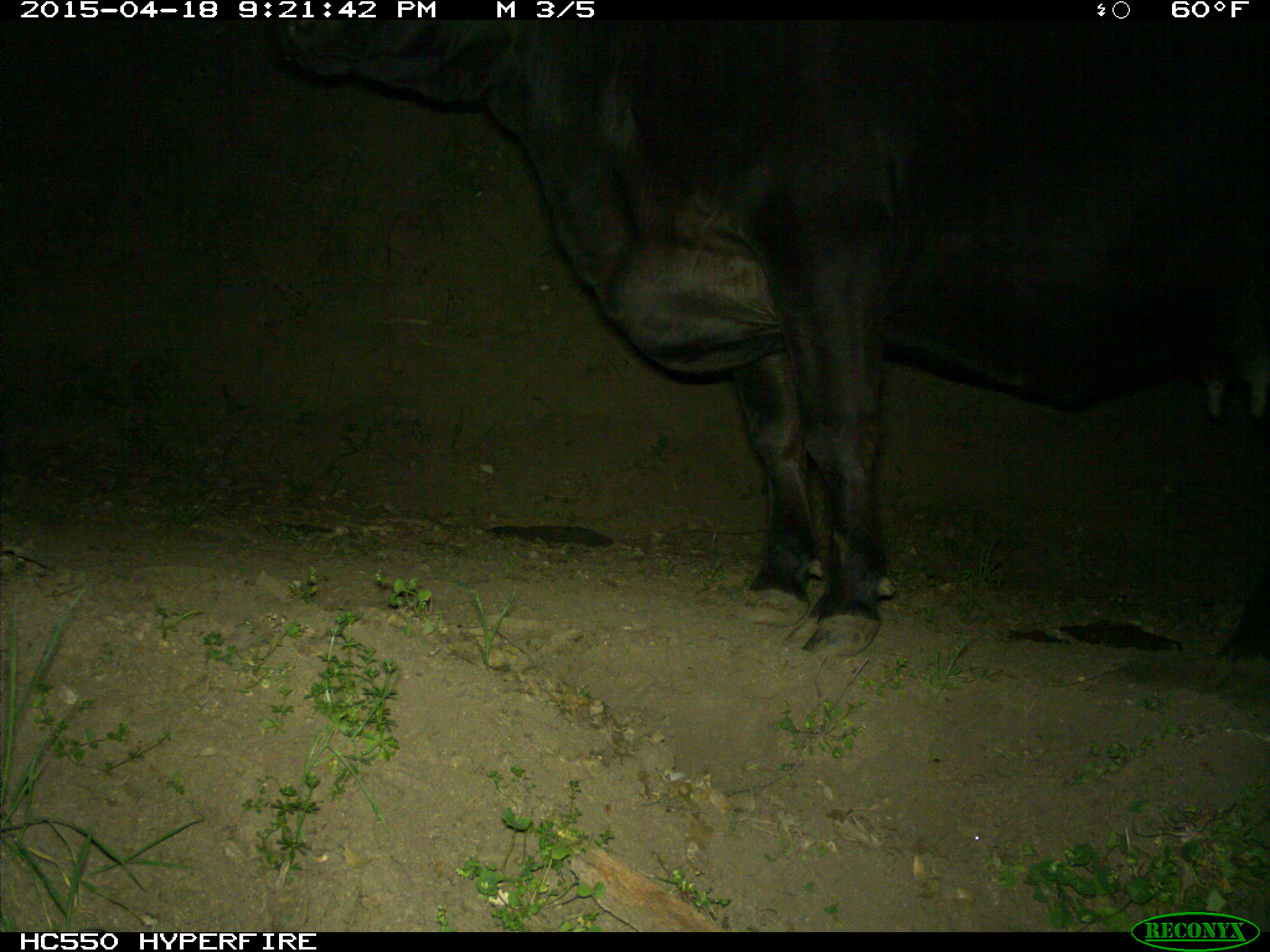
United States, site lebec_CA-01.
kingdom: Animalia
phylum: Chordata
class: Mammalia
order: Artiodactyla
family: Bovidae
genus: Bos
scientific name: Bos taurus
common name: domestic cow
Bos taurus (domestic cow).